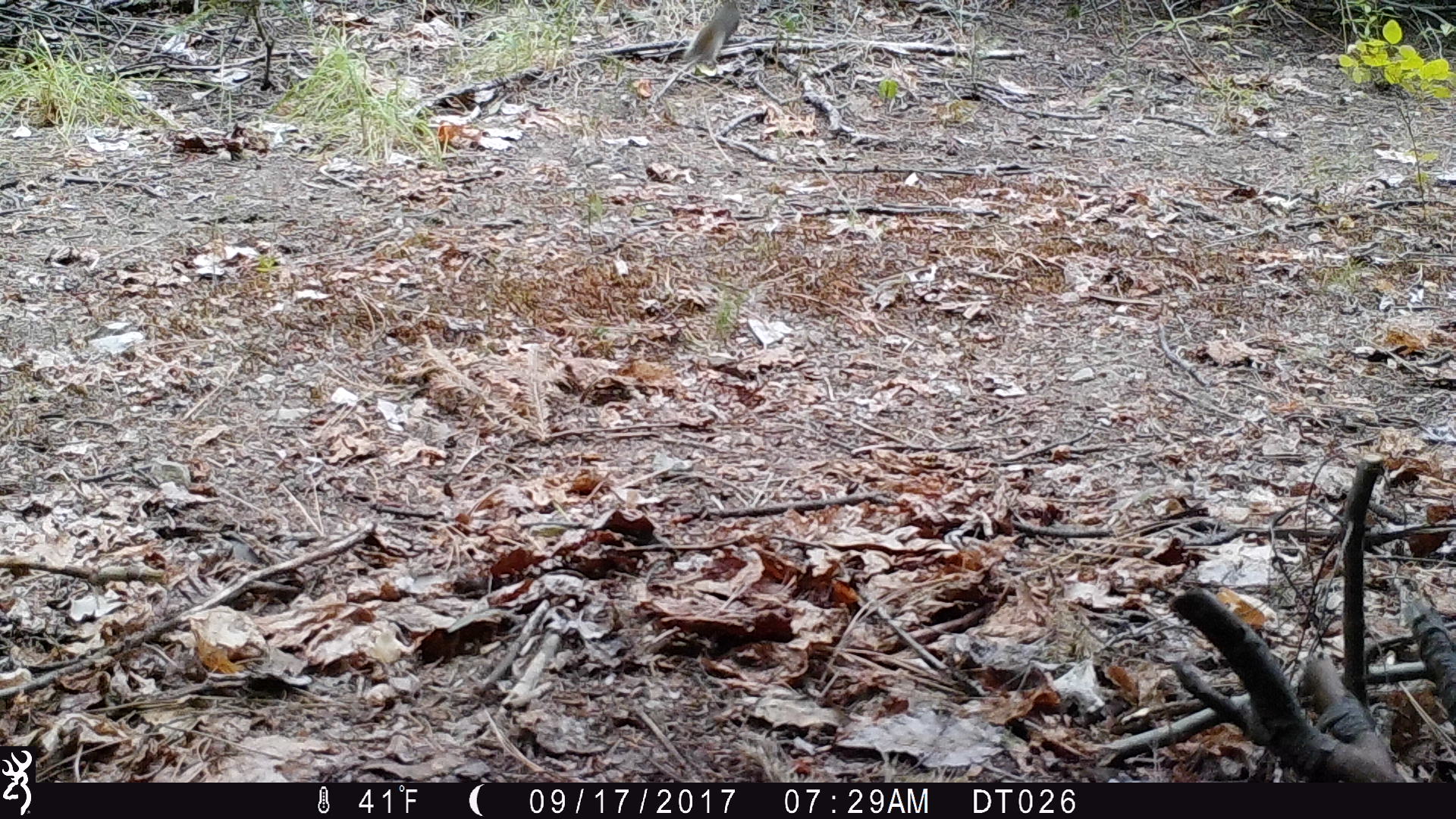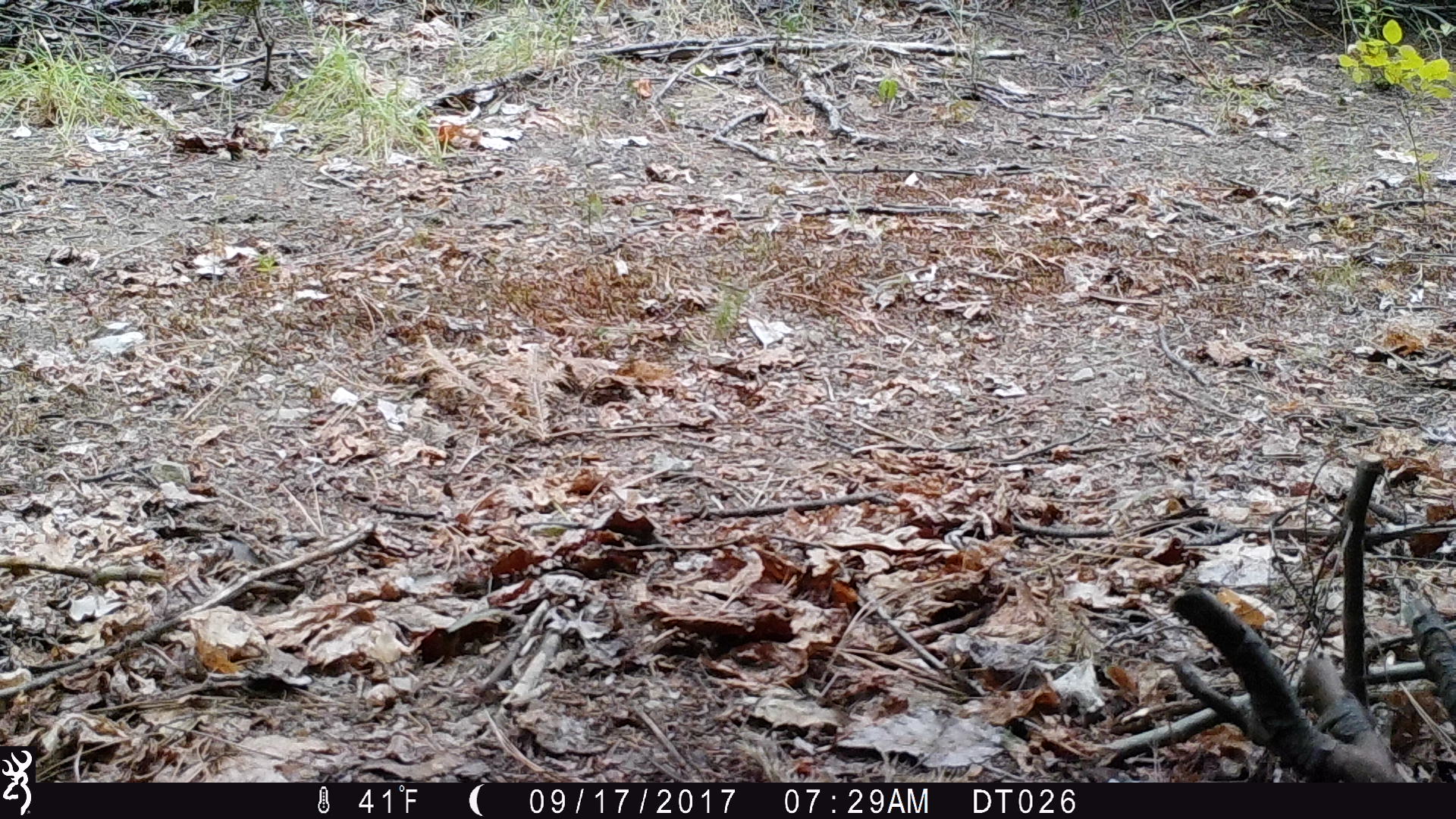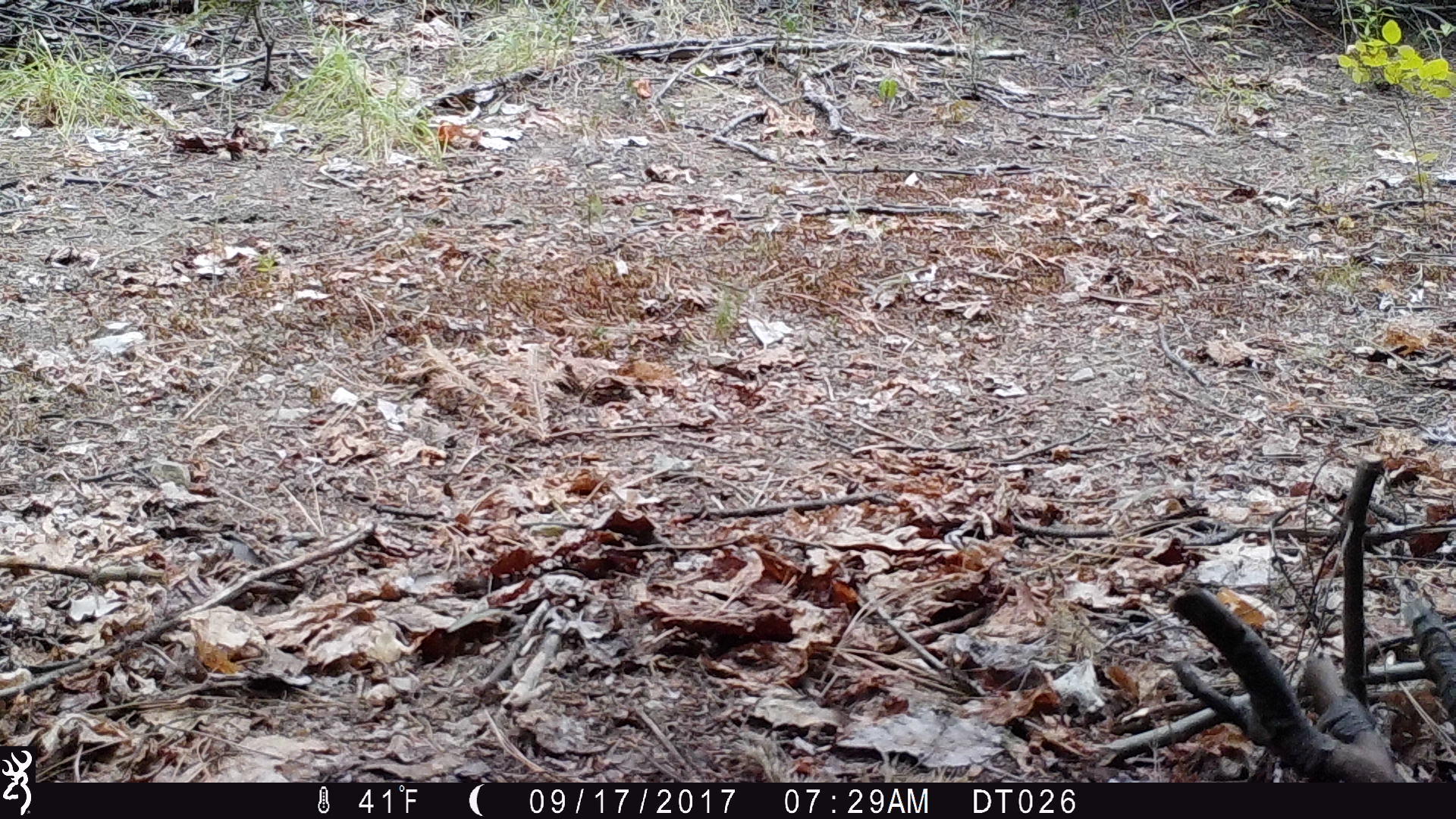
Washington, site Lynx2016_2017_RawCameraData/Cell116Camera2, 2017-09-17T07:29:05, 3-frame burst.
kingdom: Animalia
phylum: Chordata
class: Mammalia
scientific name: Mammalia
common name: small mammal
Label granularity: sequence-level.